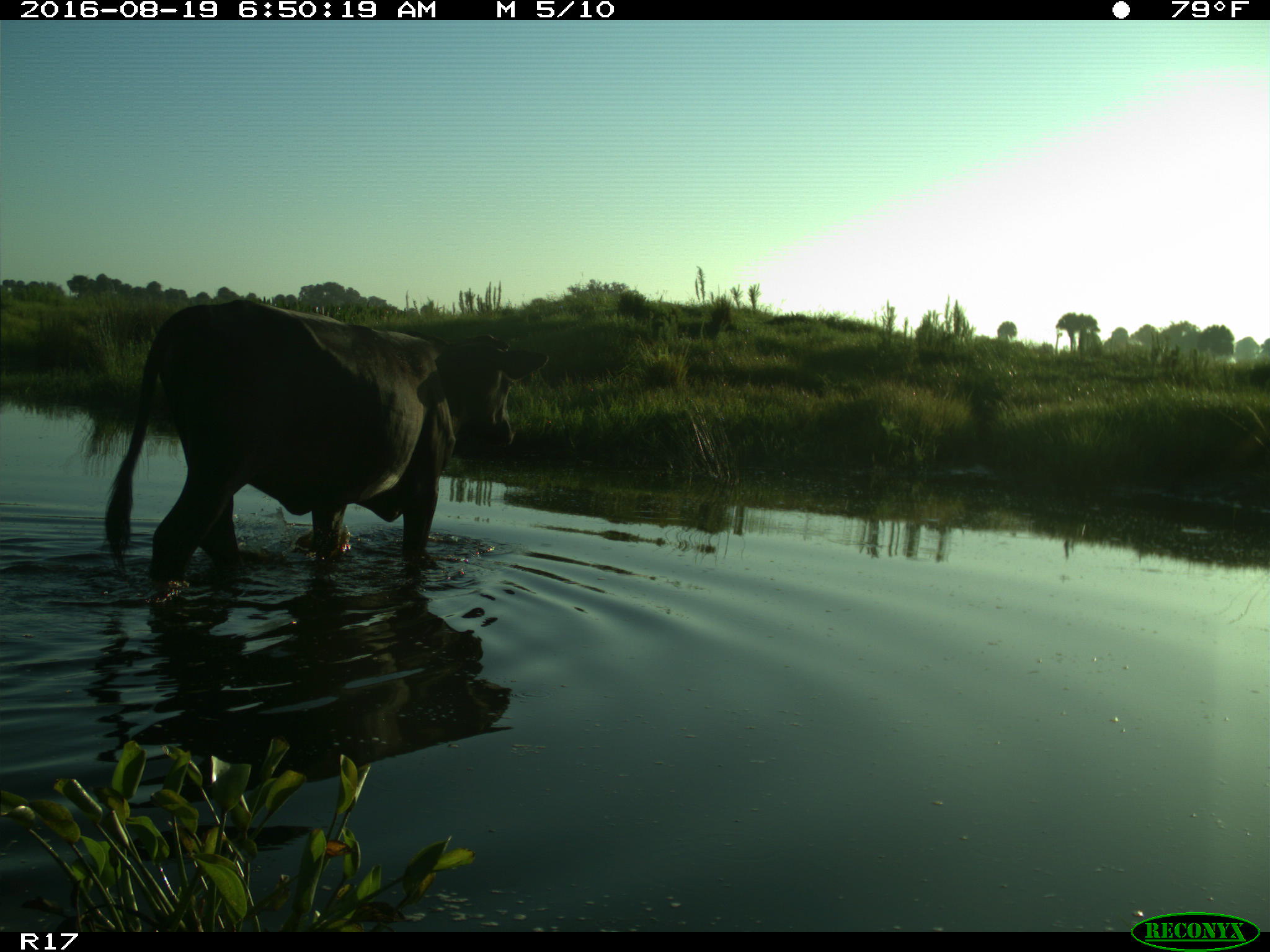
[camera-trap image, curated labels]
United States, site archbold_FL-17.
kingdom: Animalia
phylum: Chordata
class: Mammalia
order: Artiodactyla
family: Bovidae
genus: Bos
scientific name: Bos taurus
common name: domestic cow